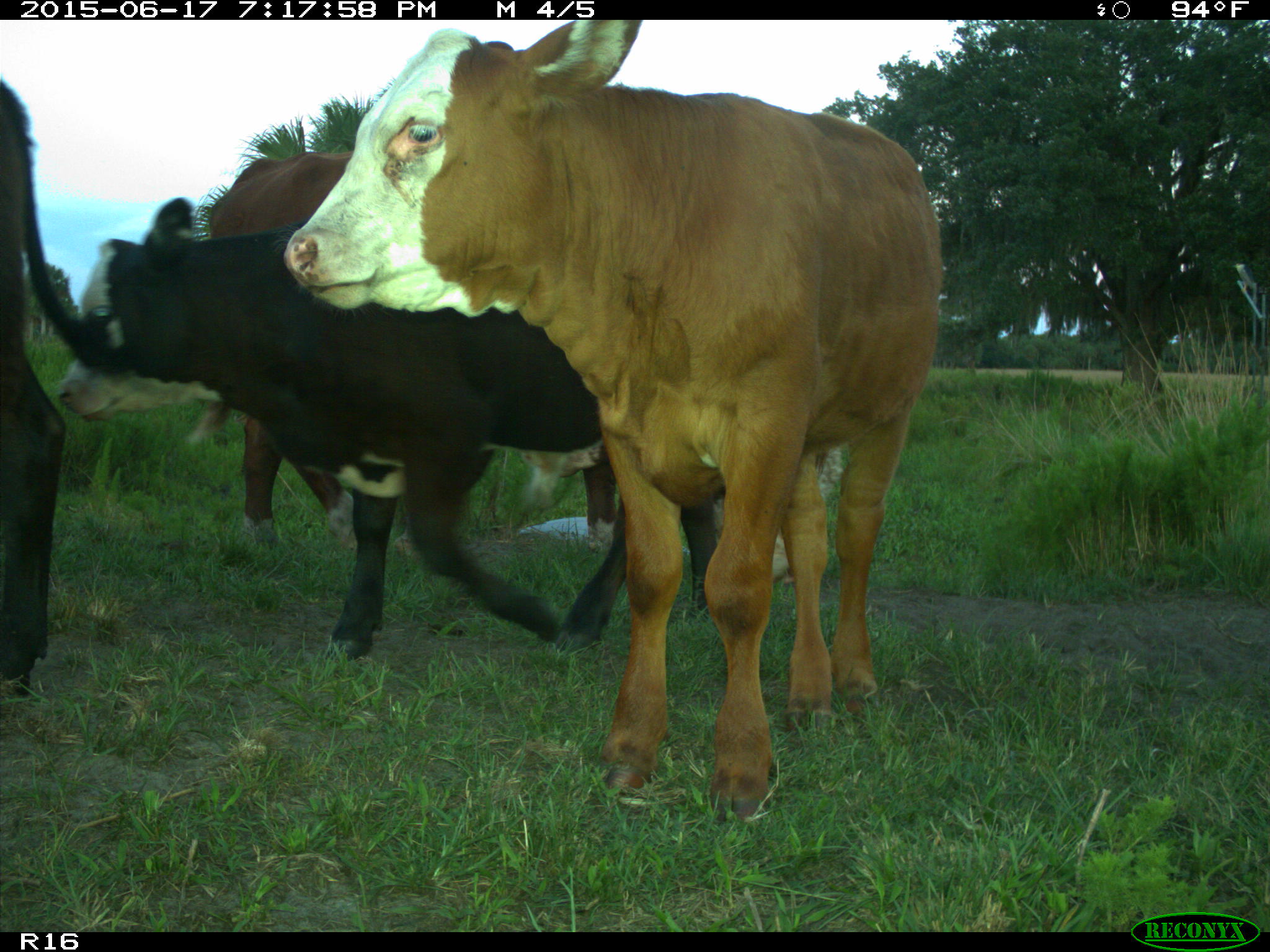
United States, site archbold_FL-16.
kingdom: Animalia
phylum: Chordata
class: Mammalia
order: Artiodactyla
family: Bovidae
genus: Bos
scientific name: Bos taurus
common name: domestic cow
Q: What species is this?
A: Bos taurus (domestic cow).